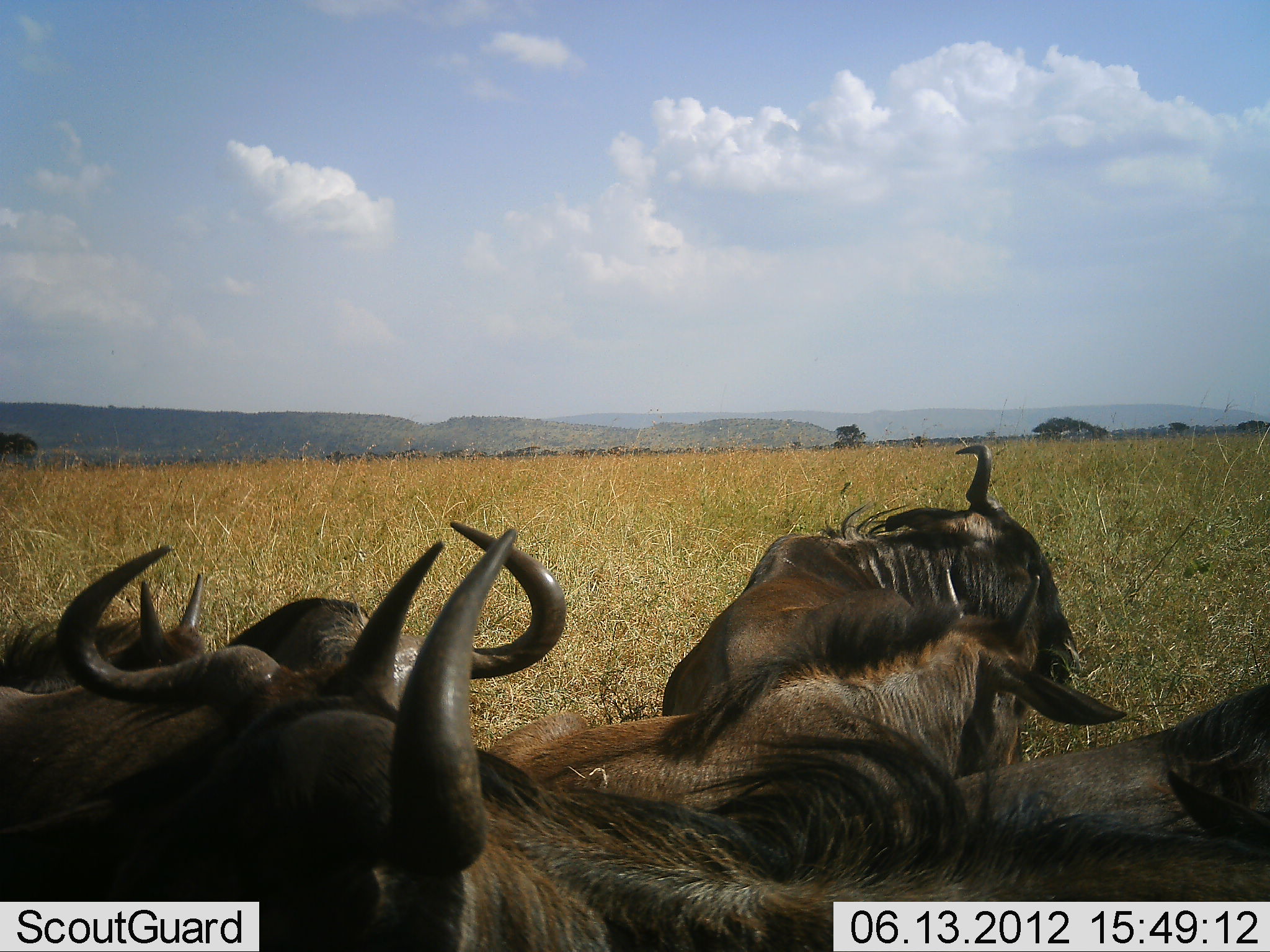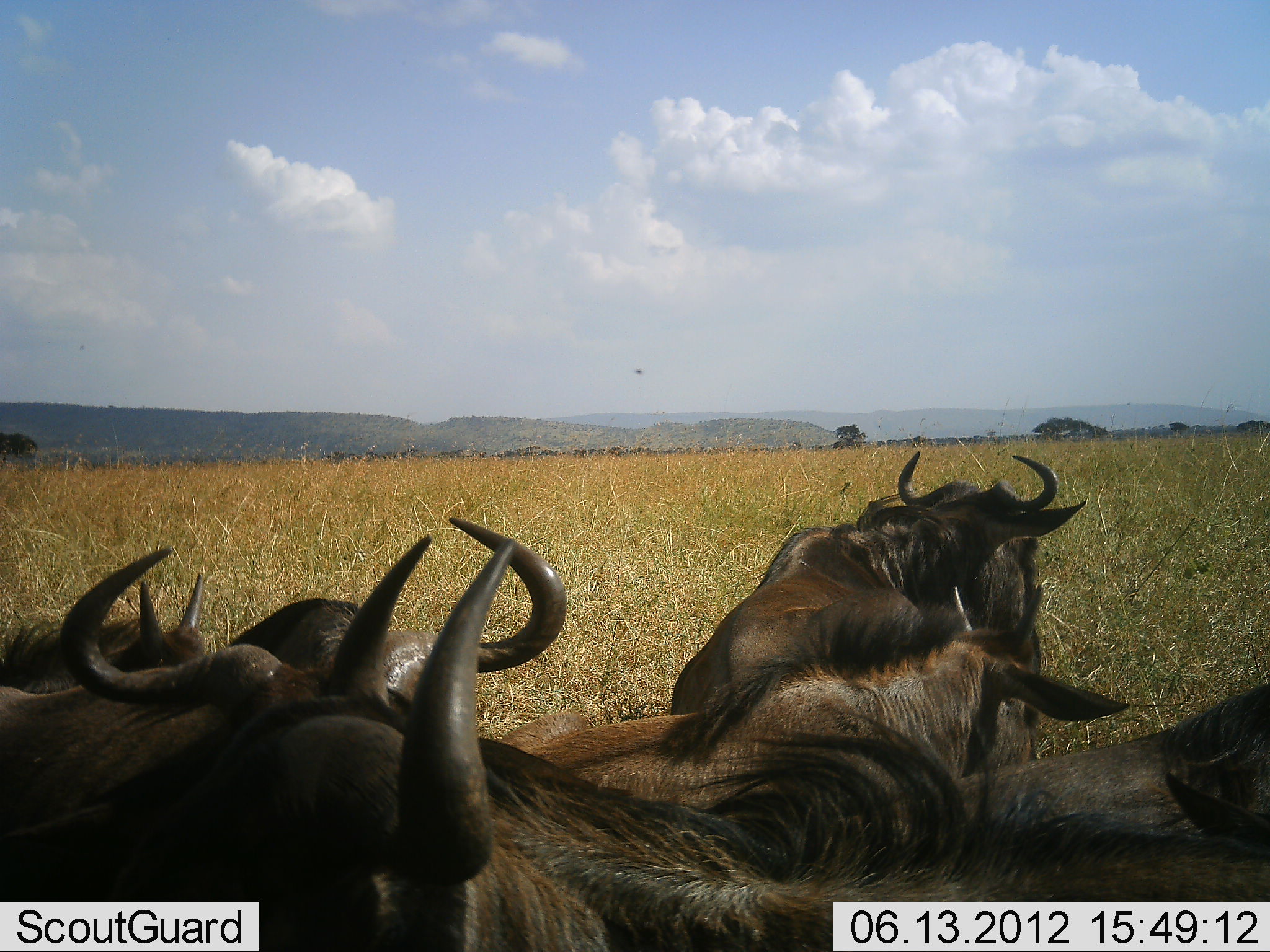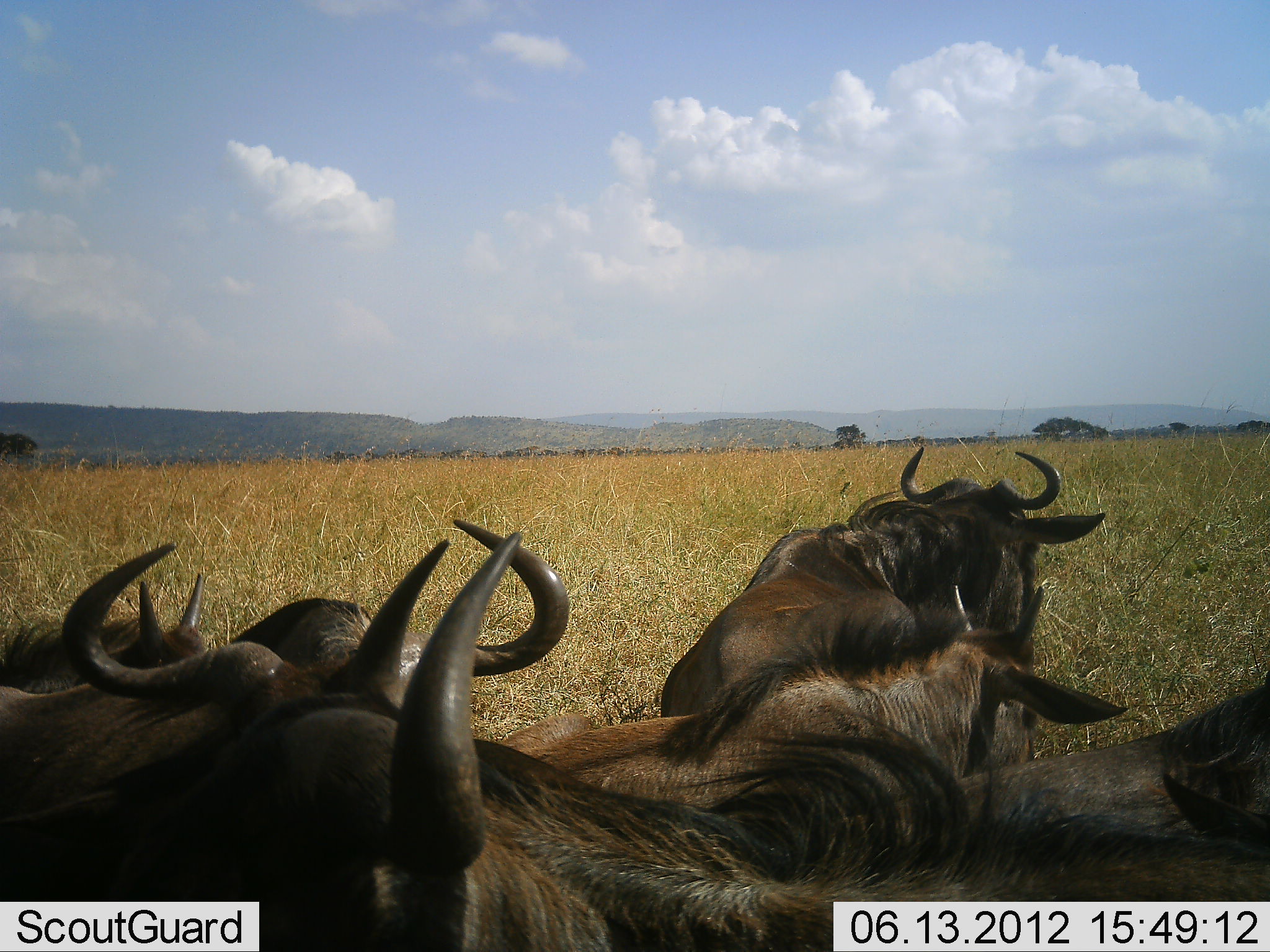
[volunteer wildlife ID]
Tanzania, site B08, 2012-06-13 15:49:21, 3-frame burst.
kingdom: Animalia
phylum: Chordata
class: Mammalia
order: Artiodactyla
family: Bovidae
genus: Connochaetes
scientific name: Connochaetes taurinus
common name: blue wildebeest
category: wildebeest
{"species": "wildebeest (blue wildebeest) (Connochaetes taurinus)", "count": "7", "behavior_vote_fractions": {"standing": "10%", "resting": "90%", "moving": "0%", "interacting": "10%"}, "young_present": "20%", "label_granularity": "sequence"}